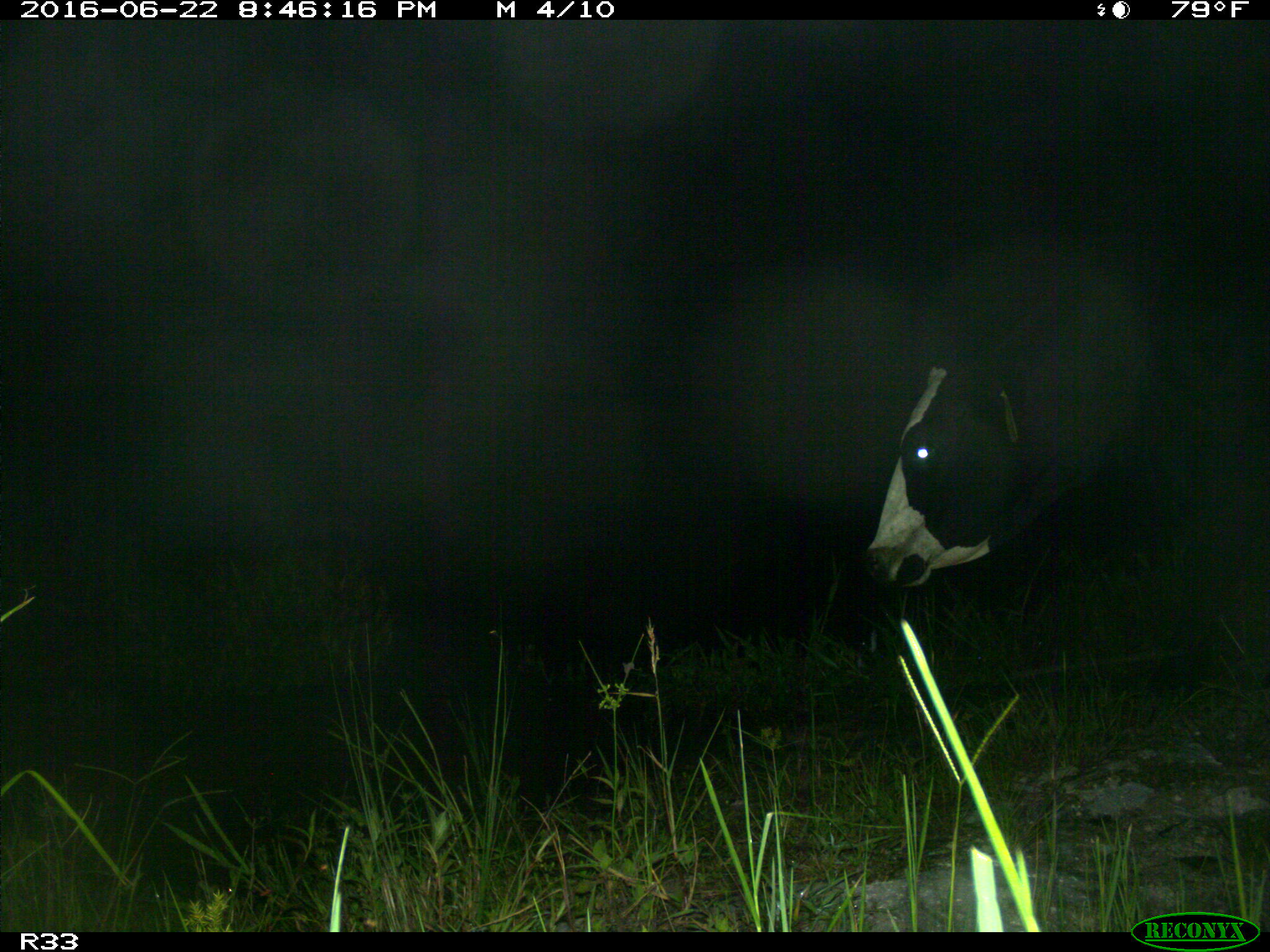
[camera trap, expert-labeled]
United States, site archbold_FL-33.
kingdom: Animalia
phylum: Chordata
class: Mammalia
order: Artiodactyla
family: Bovidae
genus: Bos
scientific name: Bos taurus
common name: domestic cow